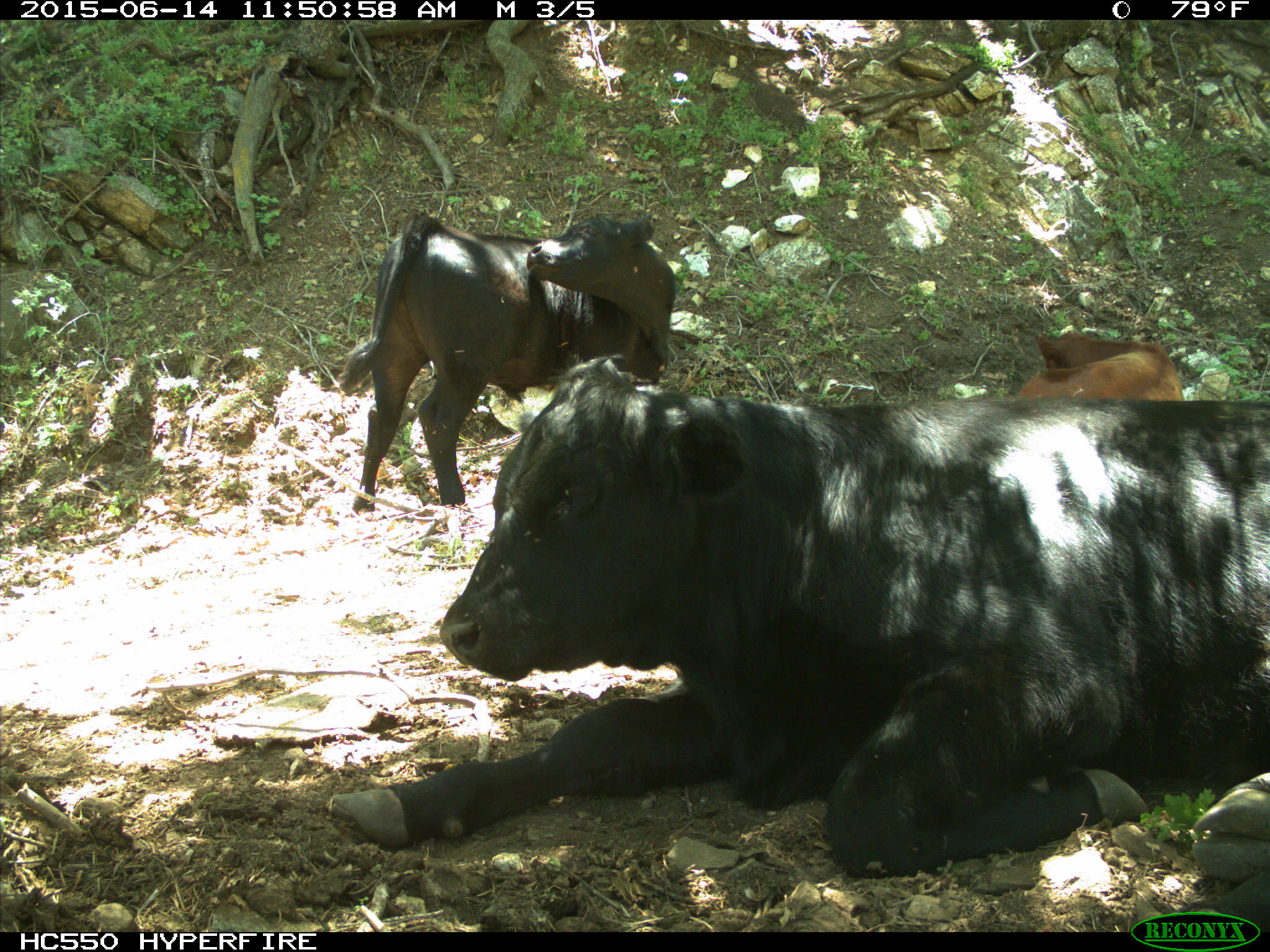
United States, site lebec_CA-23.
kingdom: Animalia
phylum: Chordata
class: Mammalia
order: Artiodactyla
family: Bovidae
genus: Bos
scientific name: Bos taurus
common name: domestic cow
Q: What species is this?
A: Bos taurus (domestic cow).